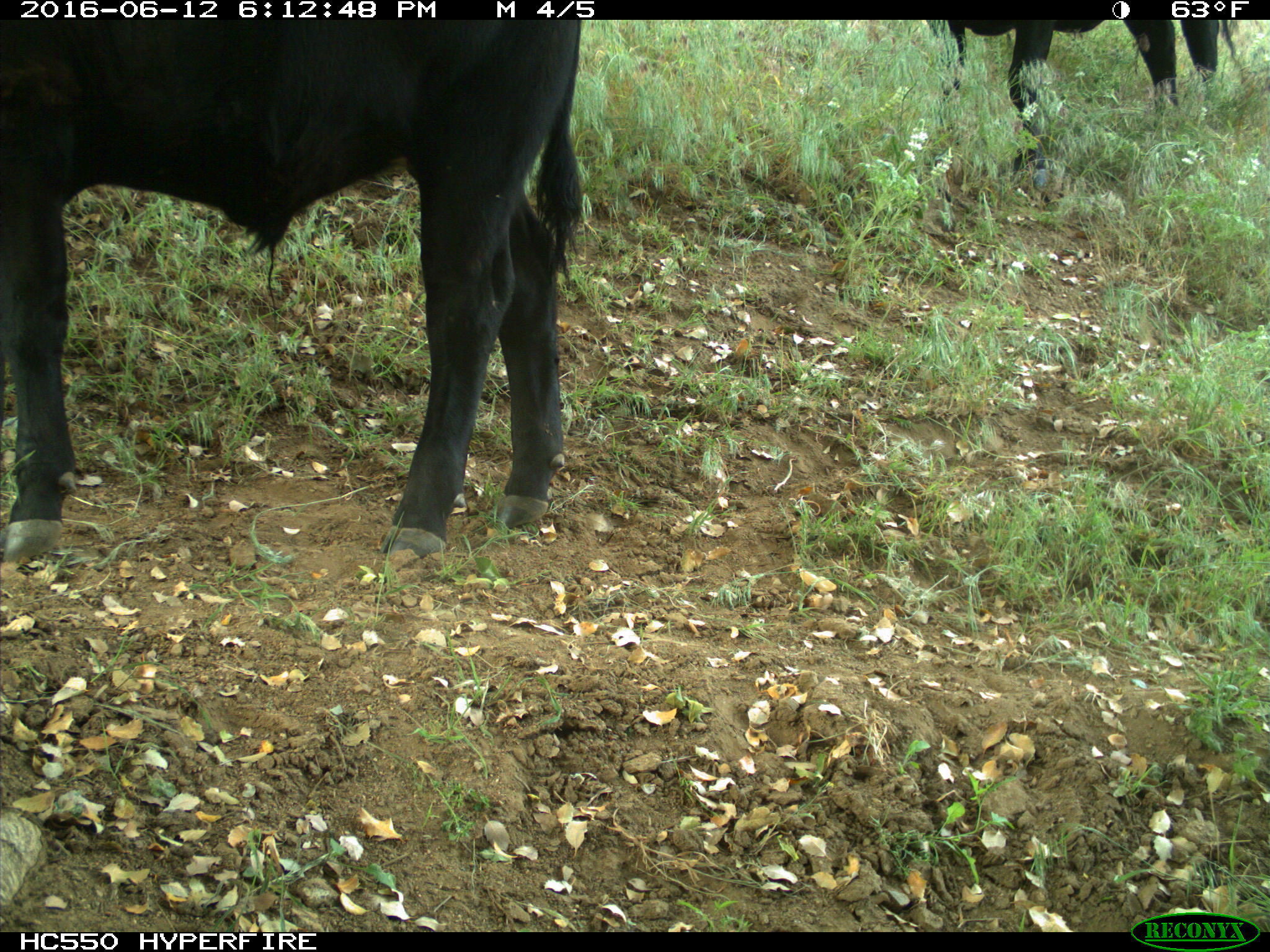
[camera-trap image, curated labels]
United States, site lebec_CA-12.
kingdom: Animalia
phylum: Chordata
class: Mammalia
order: Artiodactyla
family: Bovidae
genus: Bos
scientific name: Bos taurus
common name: domestic cow